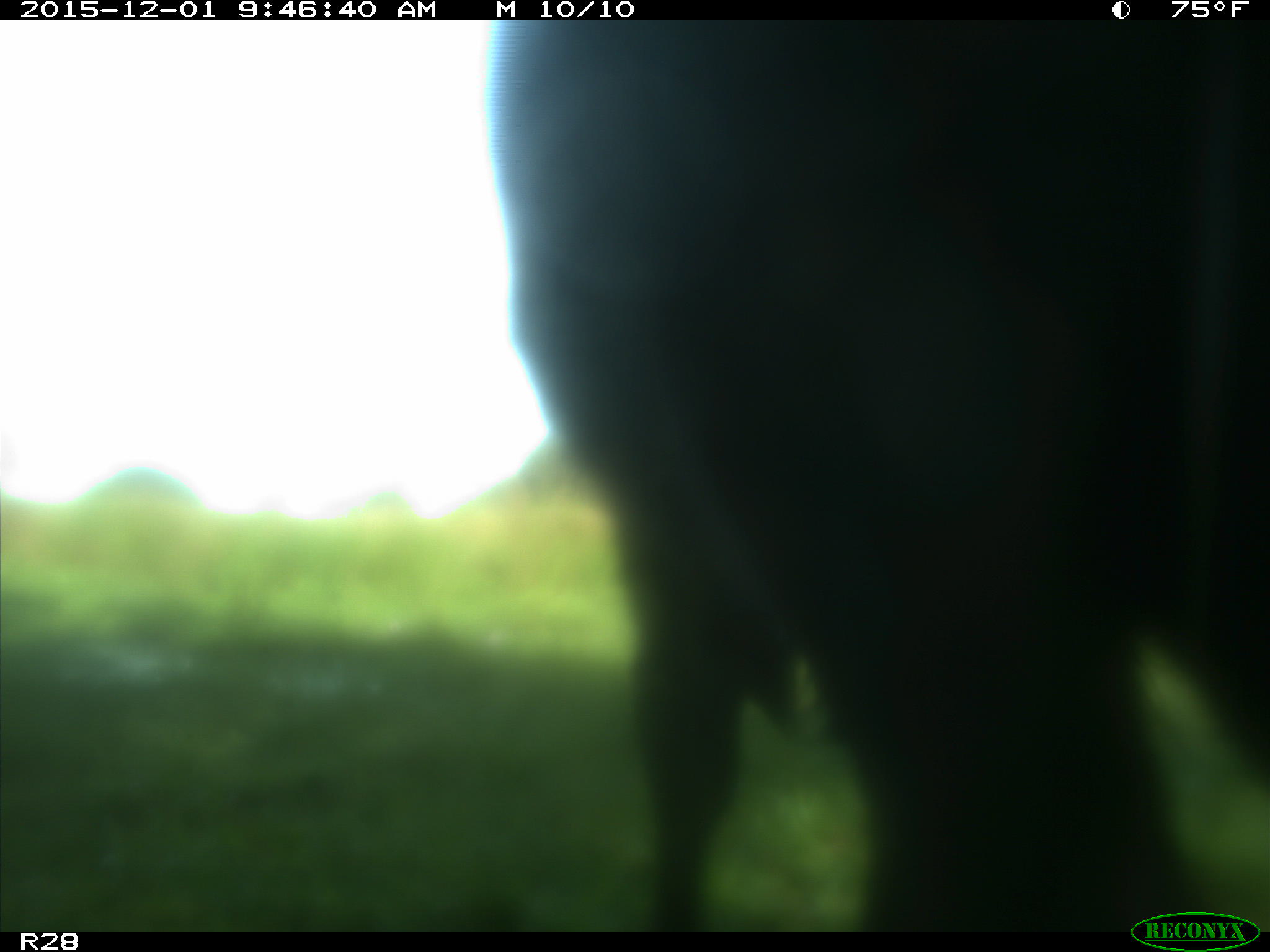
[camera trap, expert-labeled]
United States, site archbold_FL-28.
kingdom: Animalia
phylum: Chordata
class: Mammalia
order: Artiodactyla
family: Bovidae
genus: Bos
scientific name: Bos taurus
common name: domestic cow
Bos taurus (domestic cow).